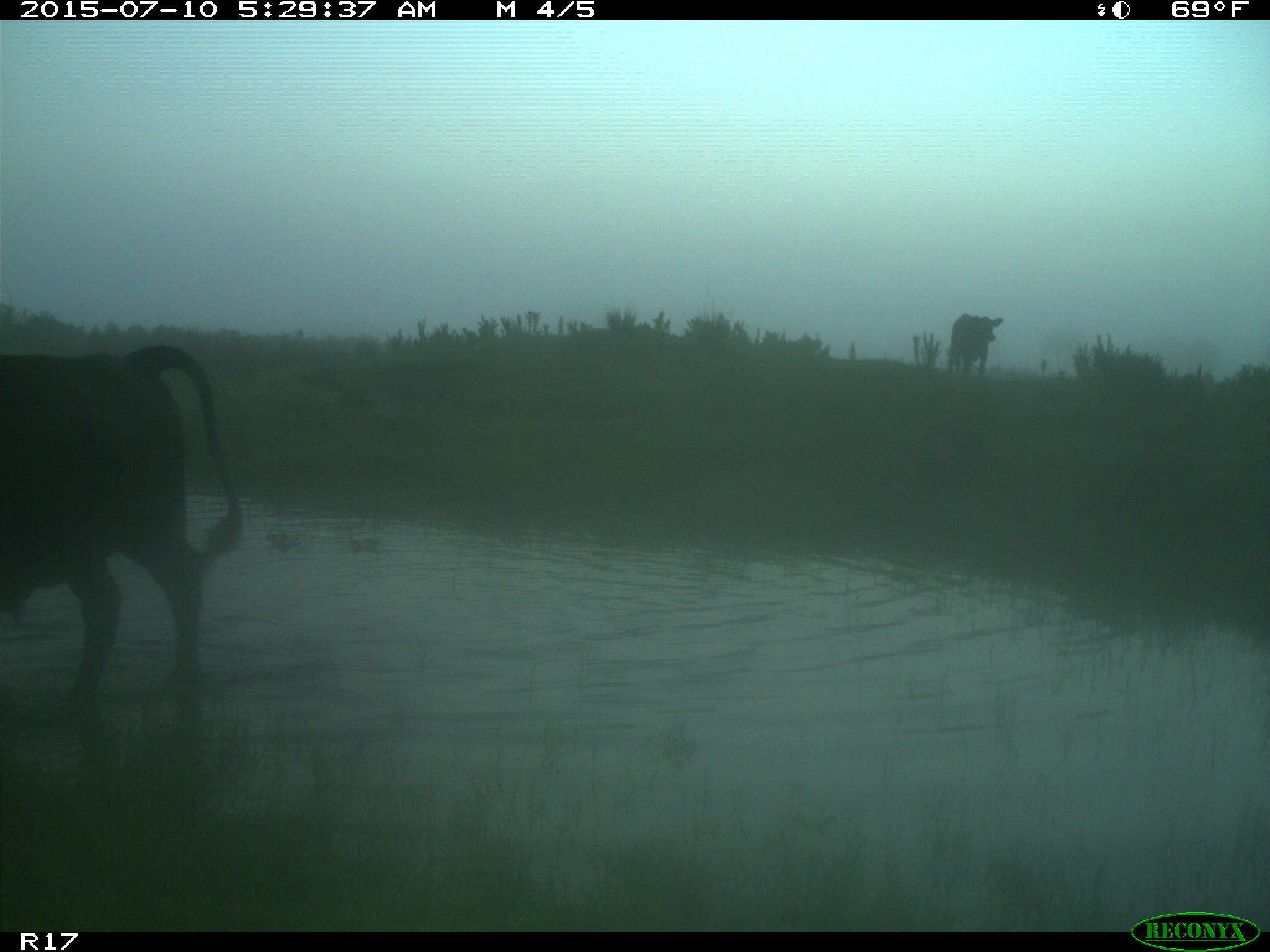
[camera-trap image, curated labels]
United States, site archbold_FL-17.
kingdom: Animalia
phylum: Chordata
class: Mammalia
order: Artiodactyla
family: Bovidae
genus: Bos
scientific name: Bos taurus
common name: domestic cow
Bos taurus (domestic cow).